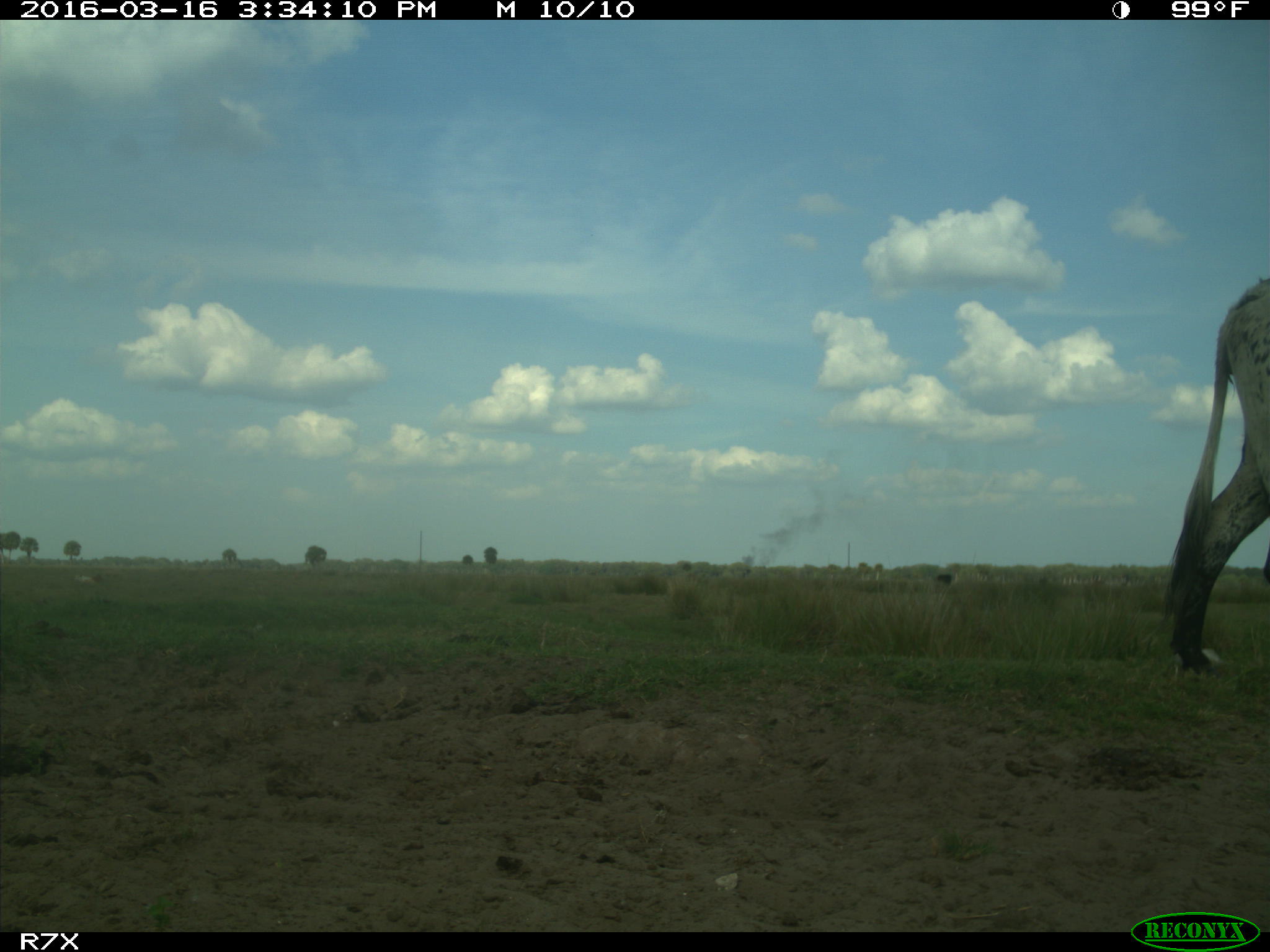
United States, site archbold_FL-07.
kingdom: Animalia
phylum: Chordata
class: Mammalia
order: Artiodactyla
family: Bovidae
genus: Bos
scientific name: Bos taurus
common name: domestic cow